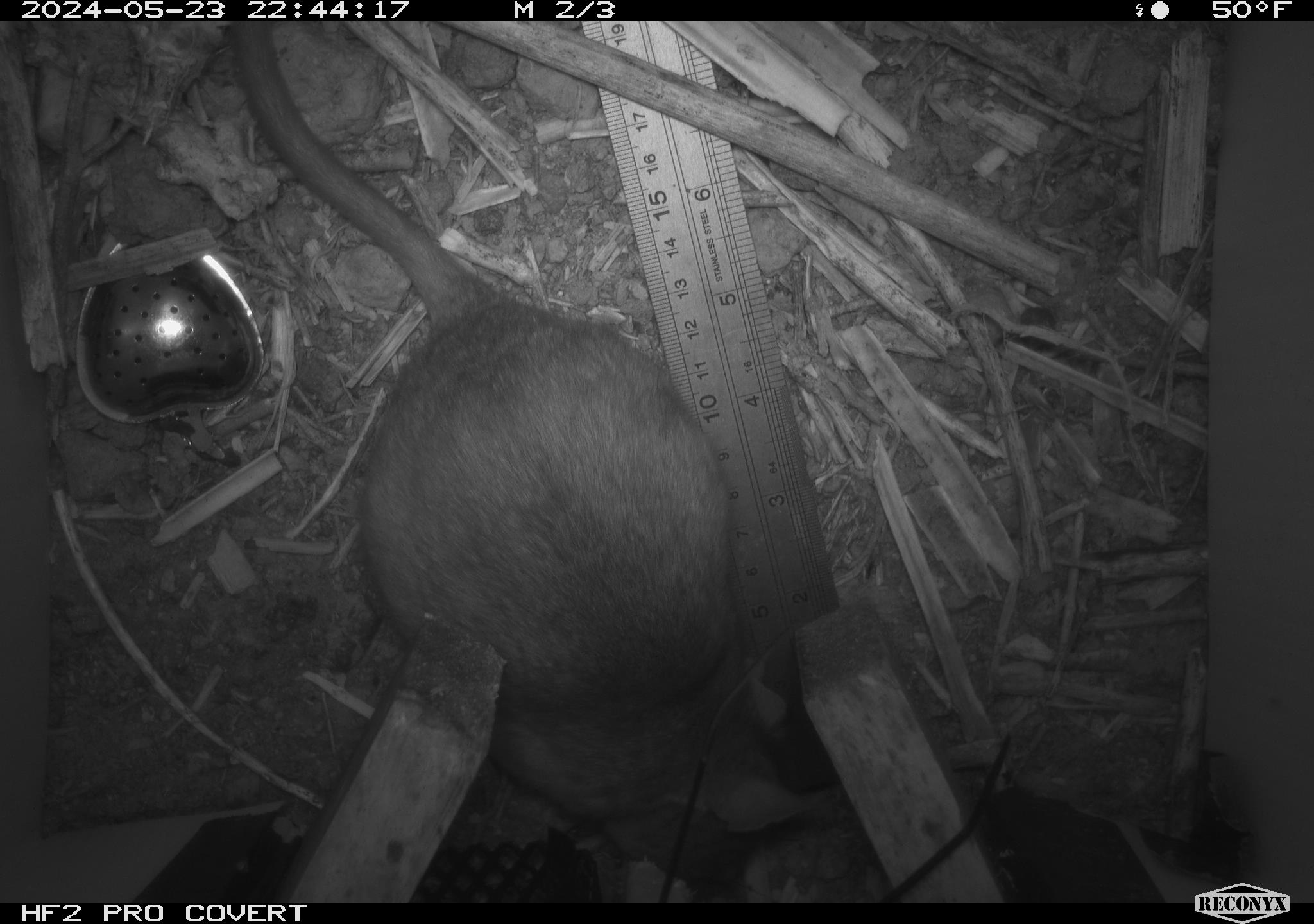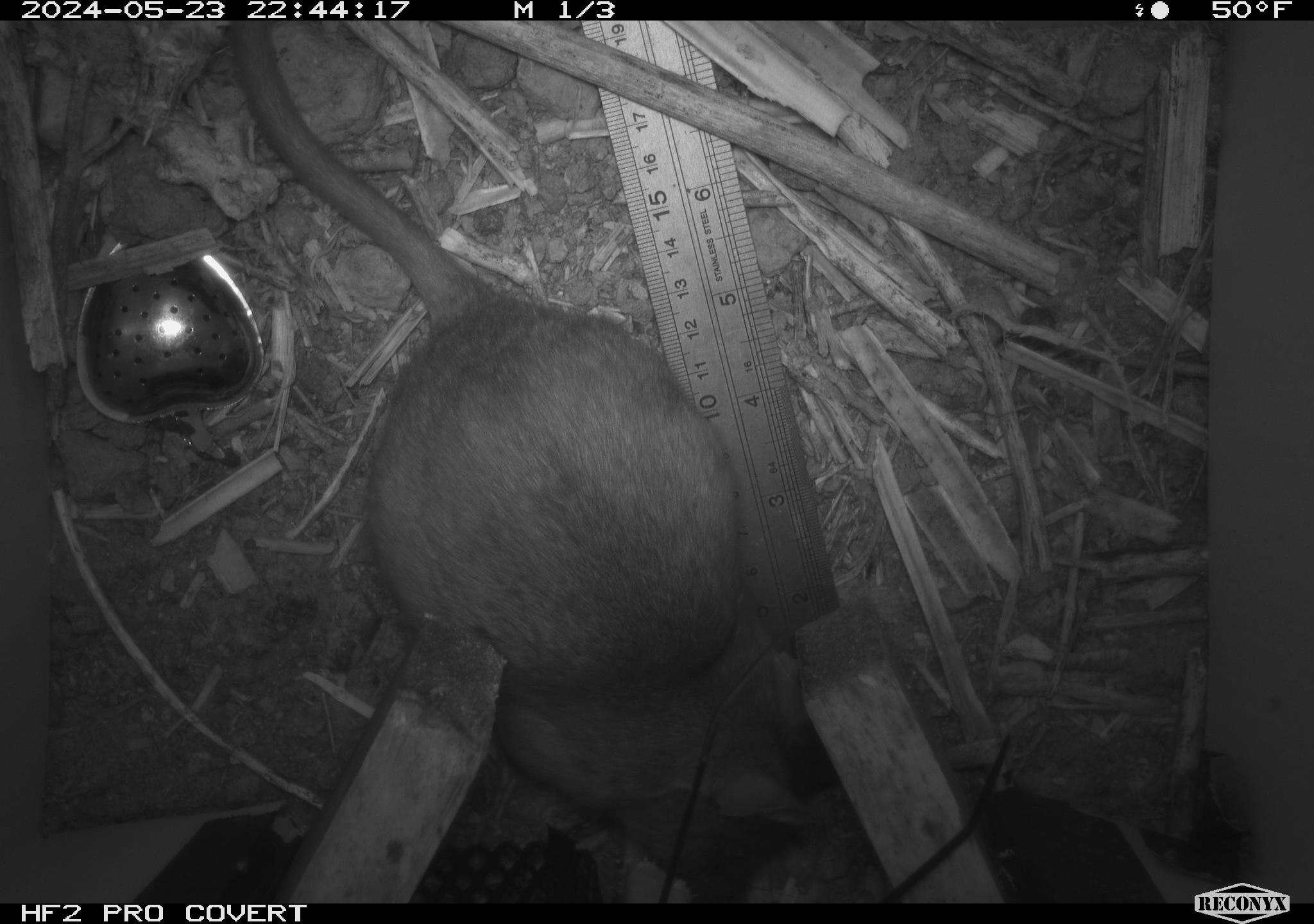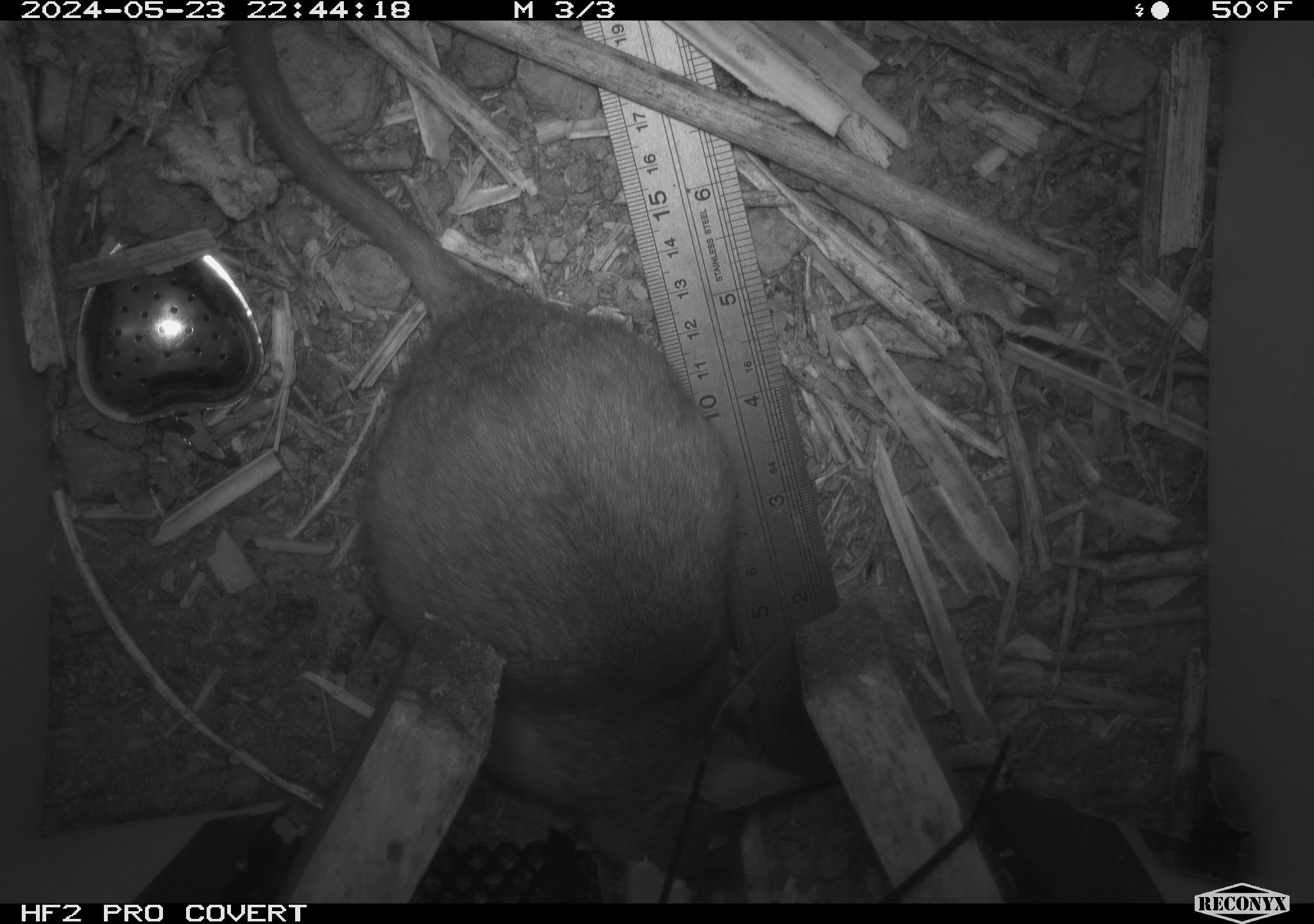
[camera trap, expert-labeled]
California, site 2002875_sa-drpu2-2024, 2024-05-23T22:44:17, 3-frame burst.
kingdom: Animalia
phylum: Chordata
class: Mammalia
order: Rodentia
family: Cricetidae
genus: Neotoma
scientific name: Neotoma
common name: pack rat or woodrat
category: neotoma species